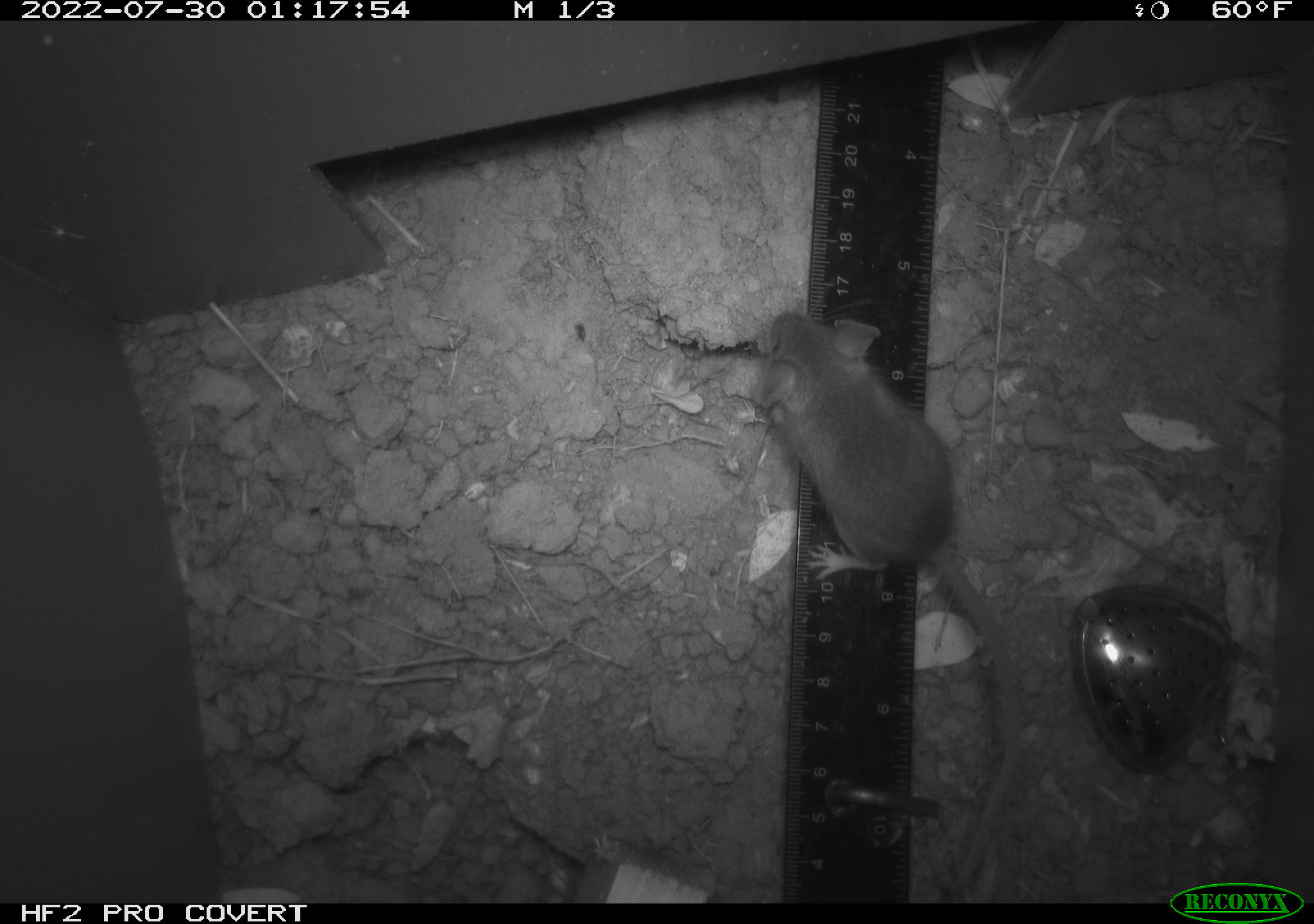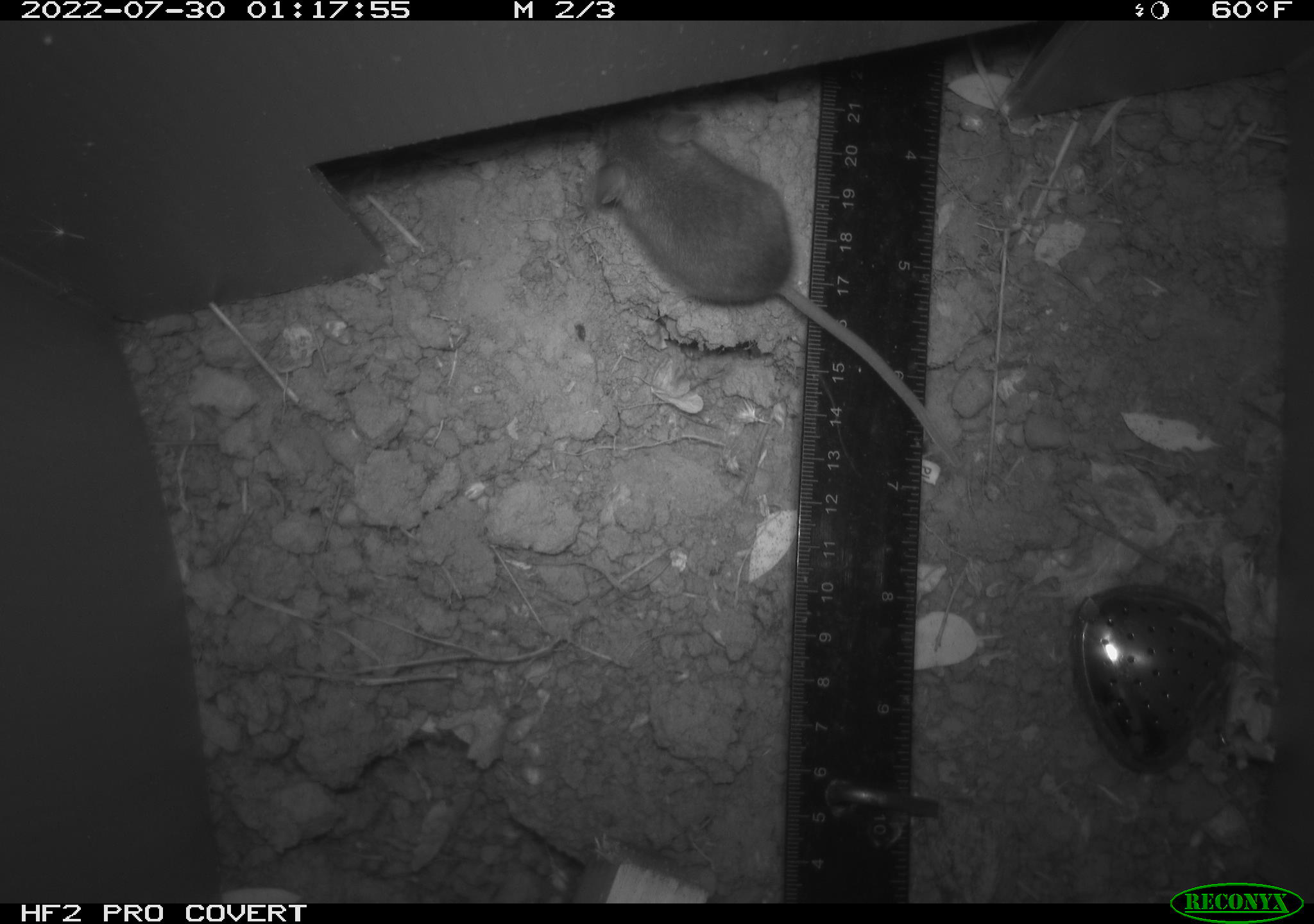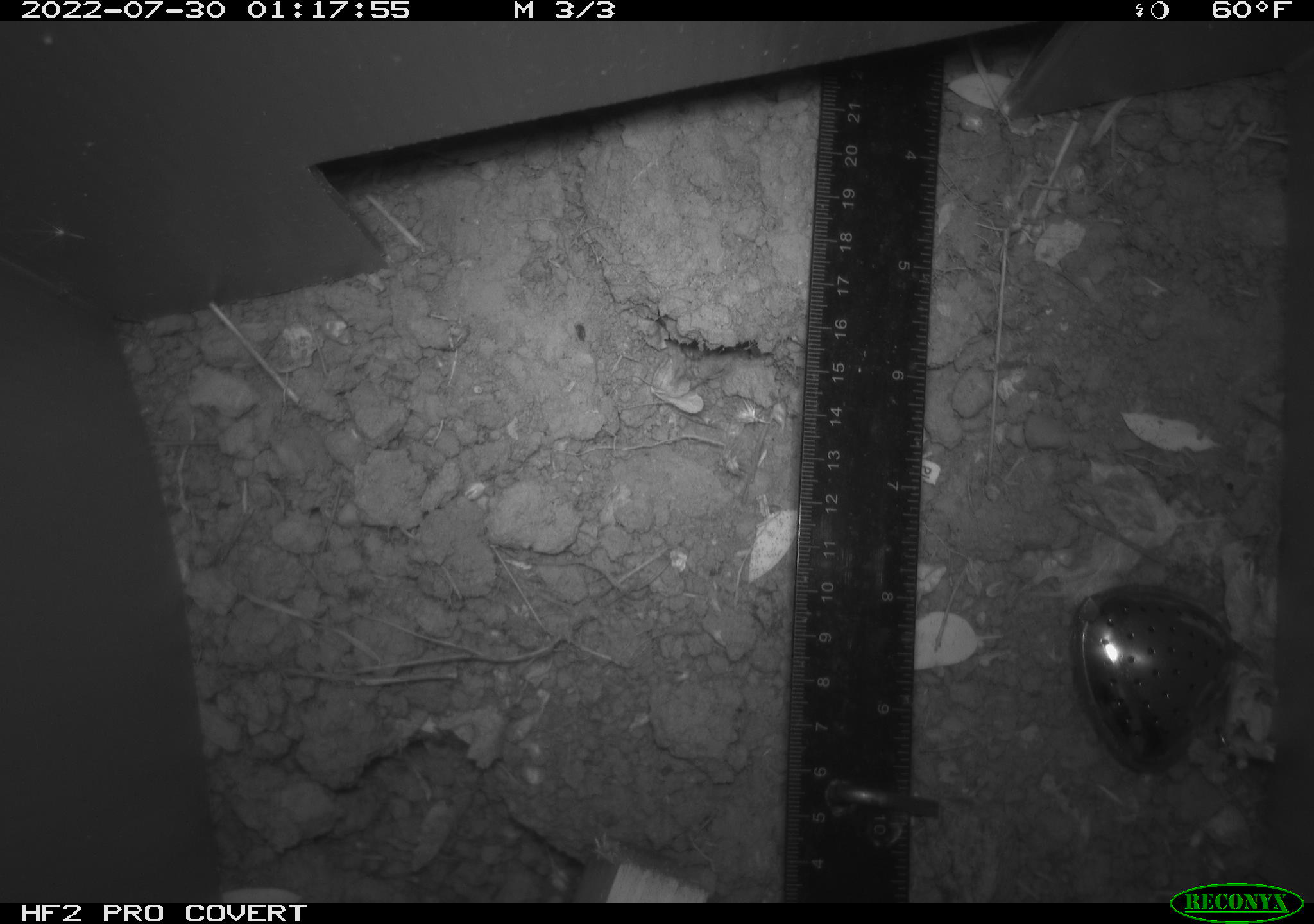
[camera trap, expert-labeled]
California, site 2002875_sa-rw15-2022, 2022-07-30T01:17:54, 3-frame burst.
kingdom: Animalia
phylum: Chordata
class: Mammalia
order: Rodentia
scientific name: Rodentia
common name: mouse species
Mouse species (Rodentia).